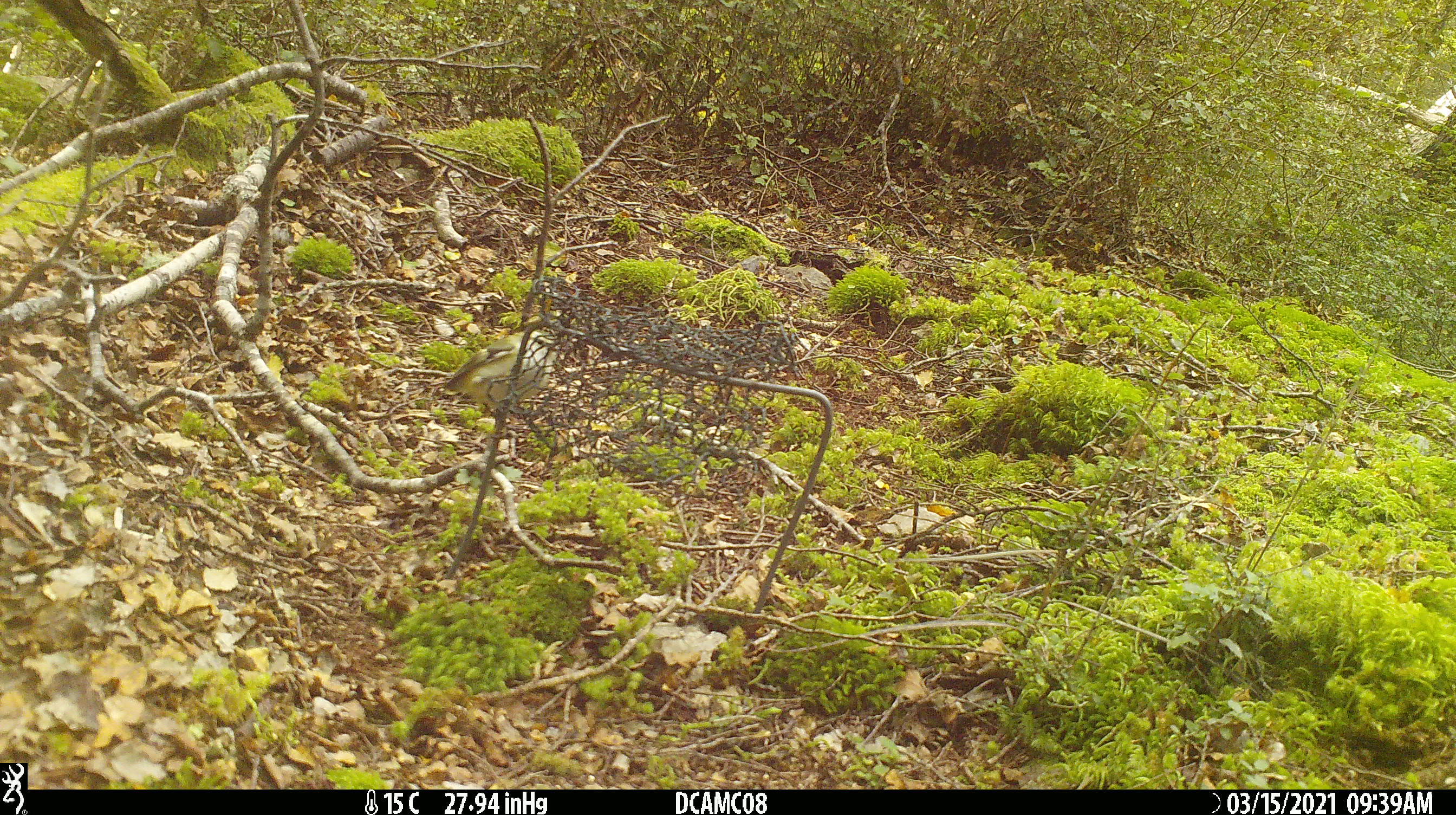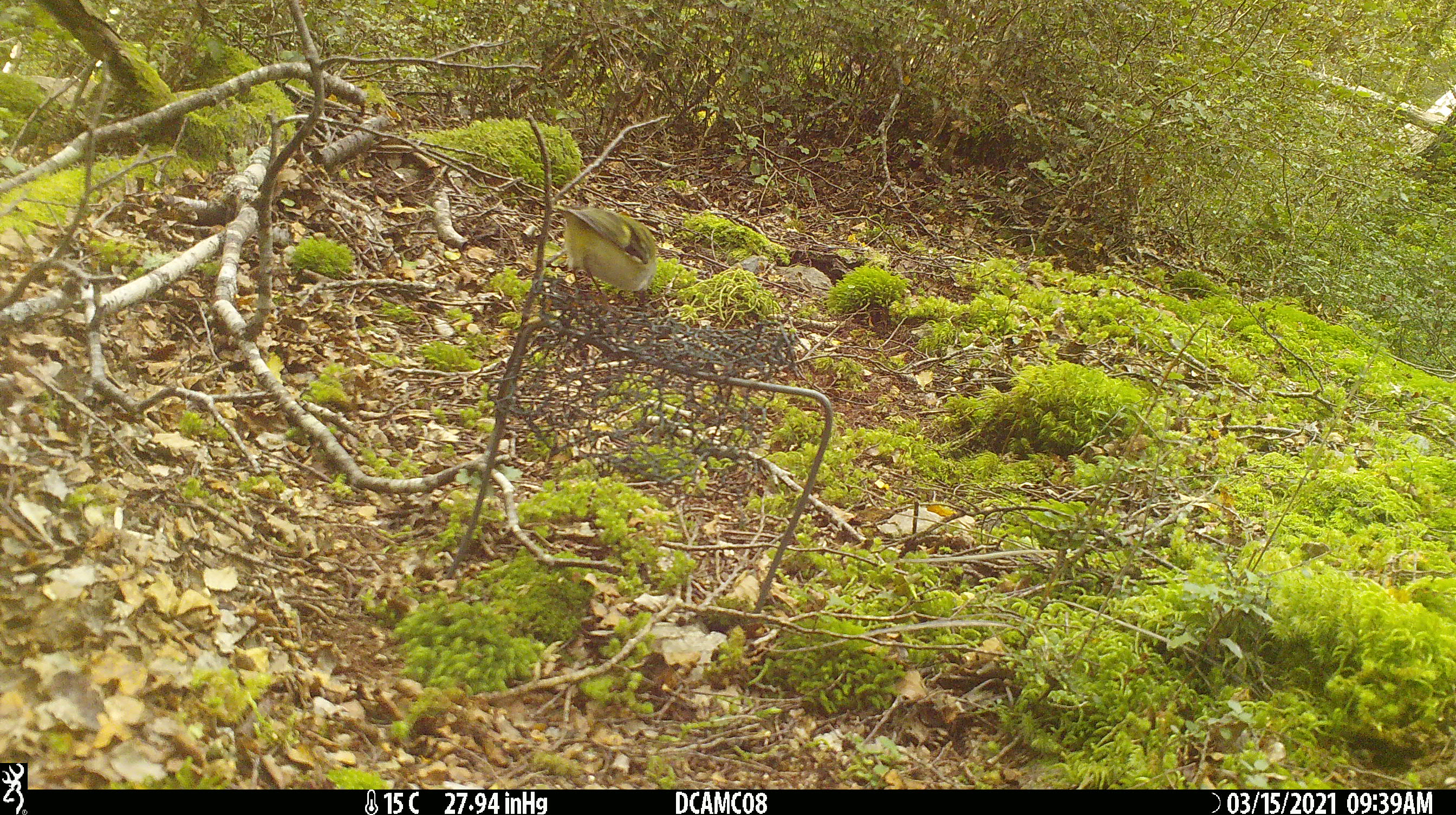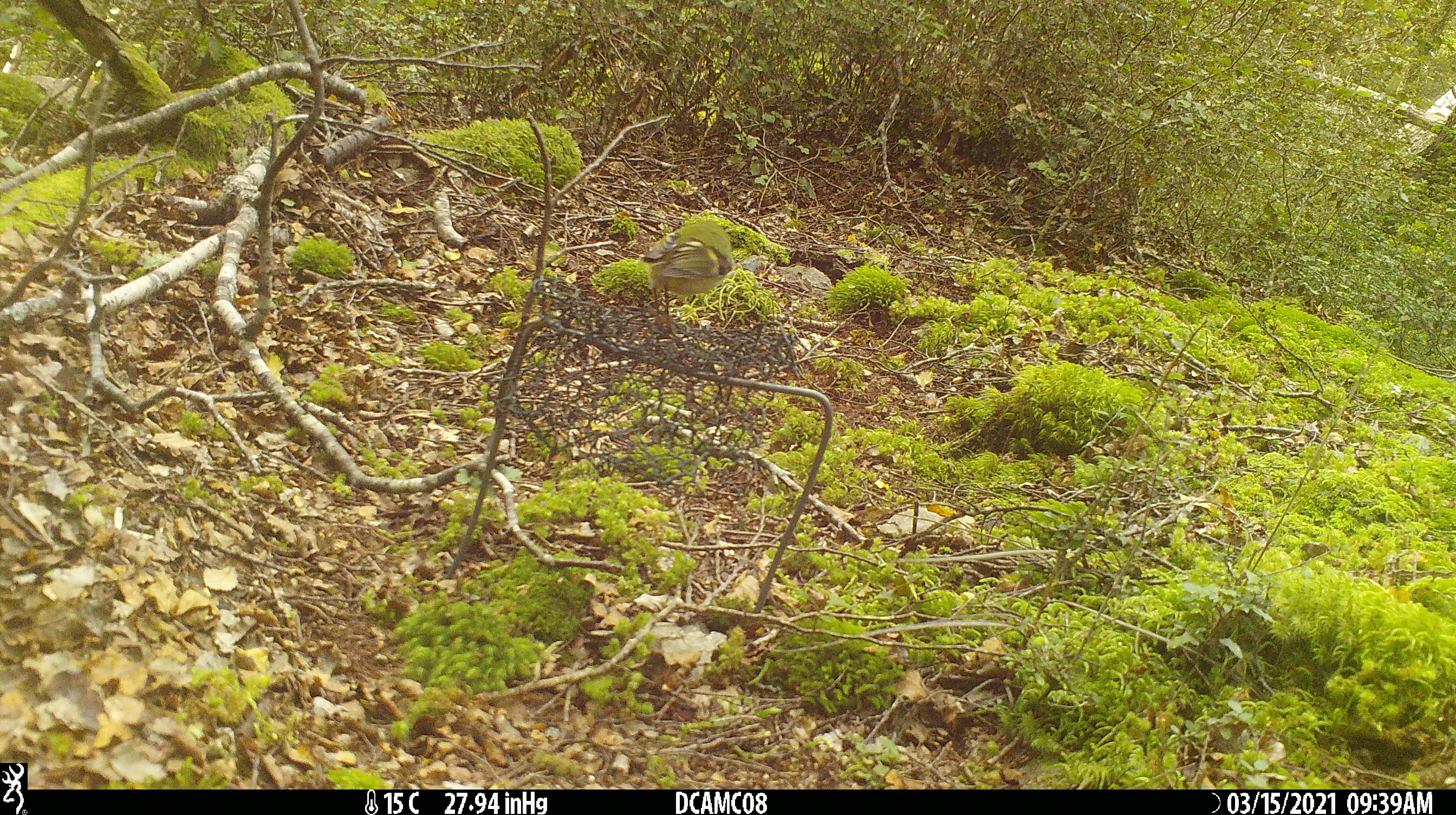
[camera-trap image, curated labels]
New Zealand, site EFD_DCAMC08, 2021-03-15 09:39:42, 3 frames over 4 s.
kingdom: Animalia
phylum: Chordata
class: Aves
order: Passeriformes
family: Acanthisittidae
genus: Acanthisitta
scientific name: Acanthisitta chloris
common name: rifleman